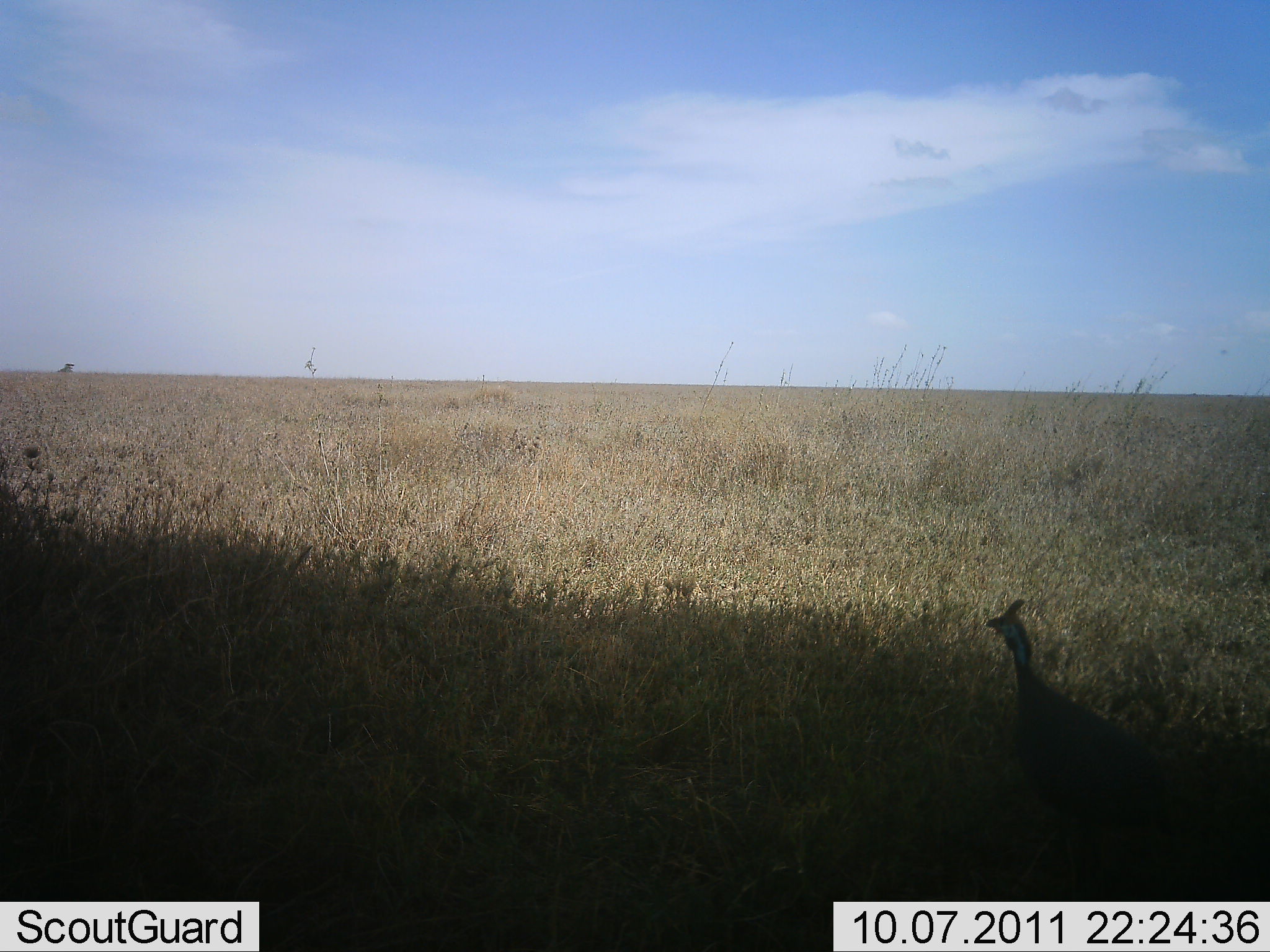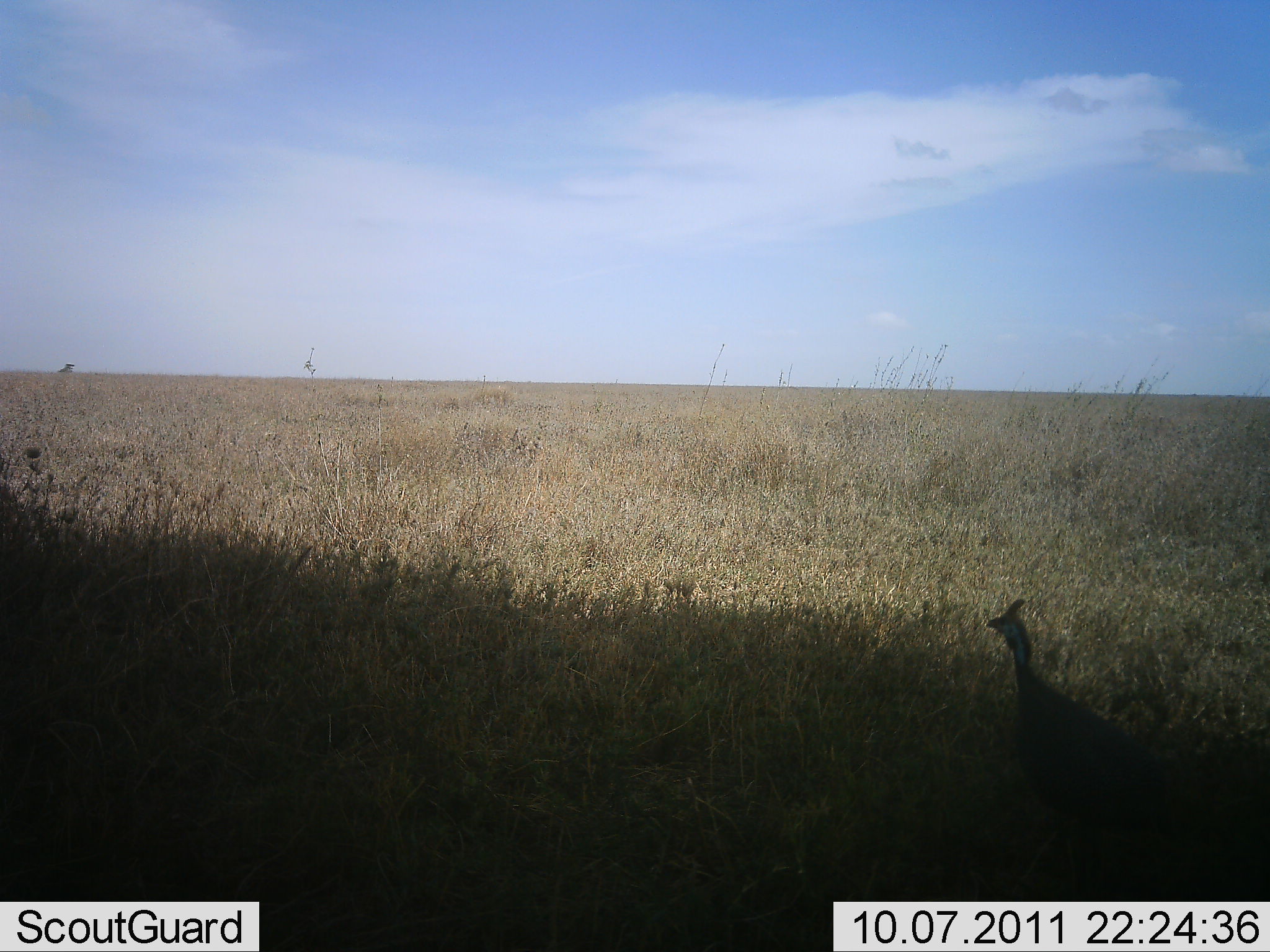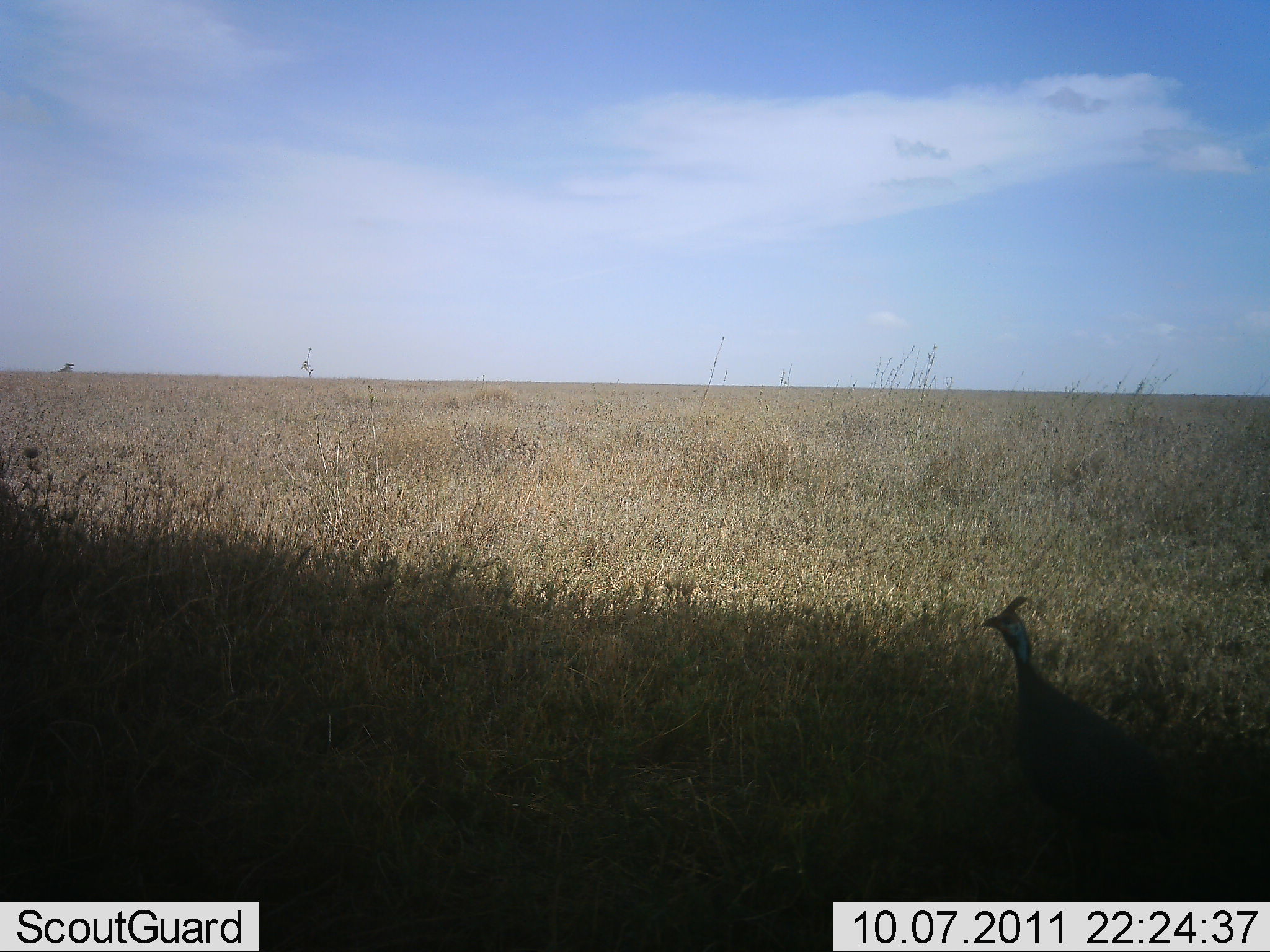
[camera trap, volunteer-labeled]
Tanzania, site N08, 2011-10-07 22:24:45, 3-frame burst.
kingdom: Animalia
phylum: Chordata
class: Aves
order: Galliformes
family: Numididae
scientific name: Numididae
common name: guinea fowl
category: guineafowl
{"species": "guineafowl (guinea fowl) (Numididae)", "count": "1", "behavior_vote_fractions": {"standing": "70%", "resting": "10%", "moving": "20%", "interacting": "0%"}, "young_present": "0%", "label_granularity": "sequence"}